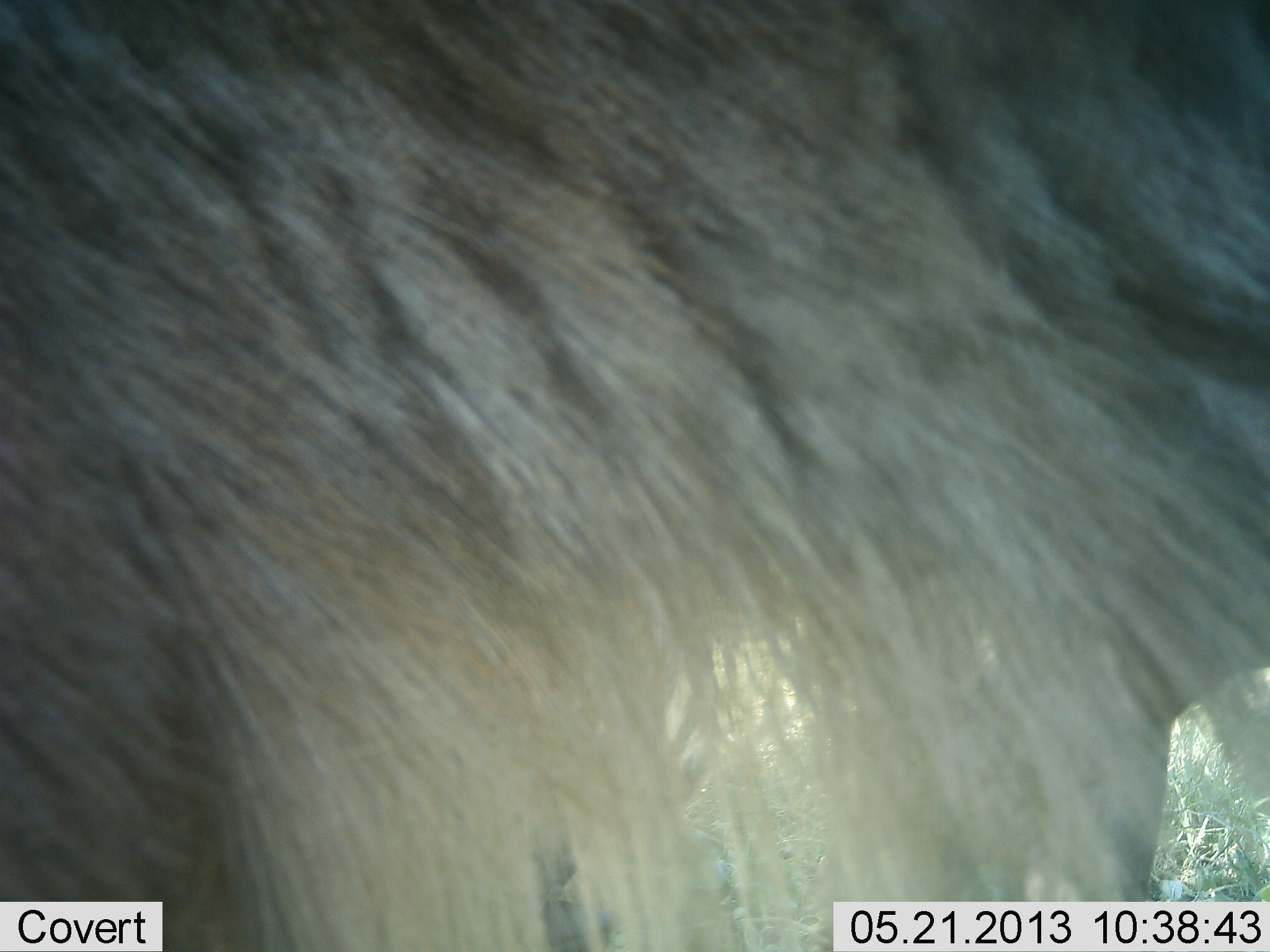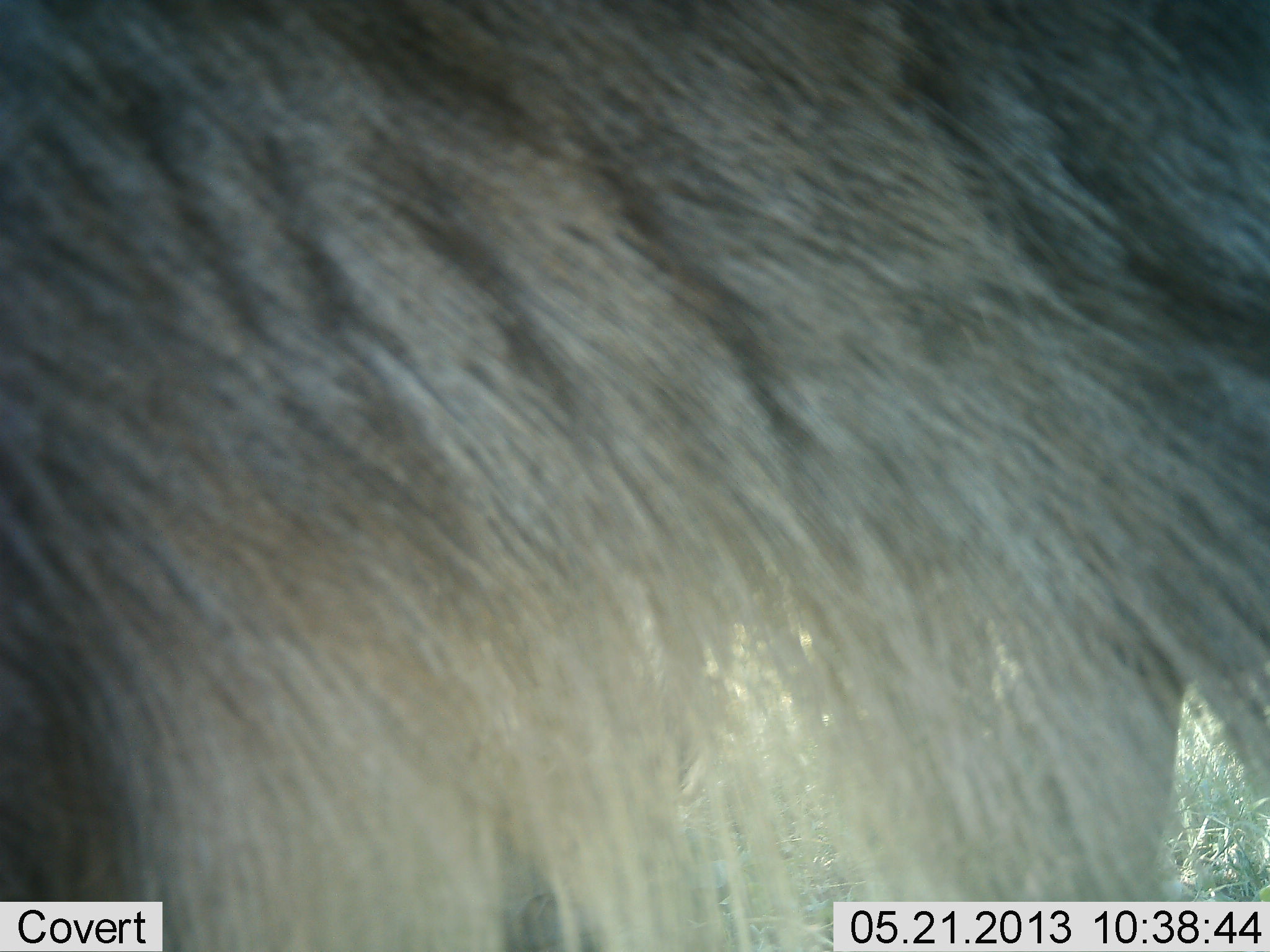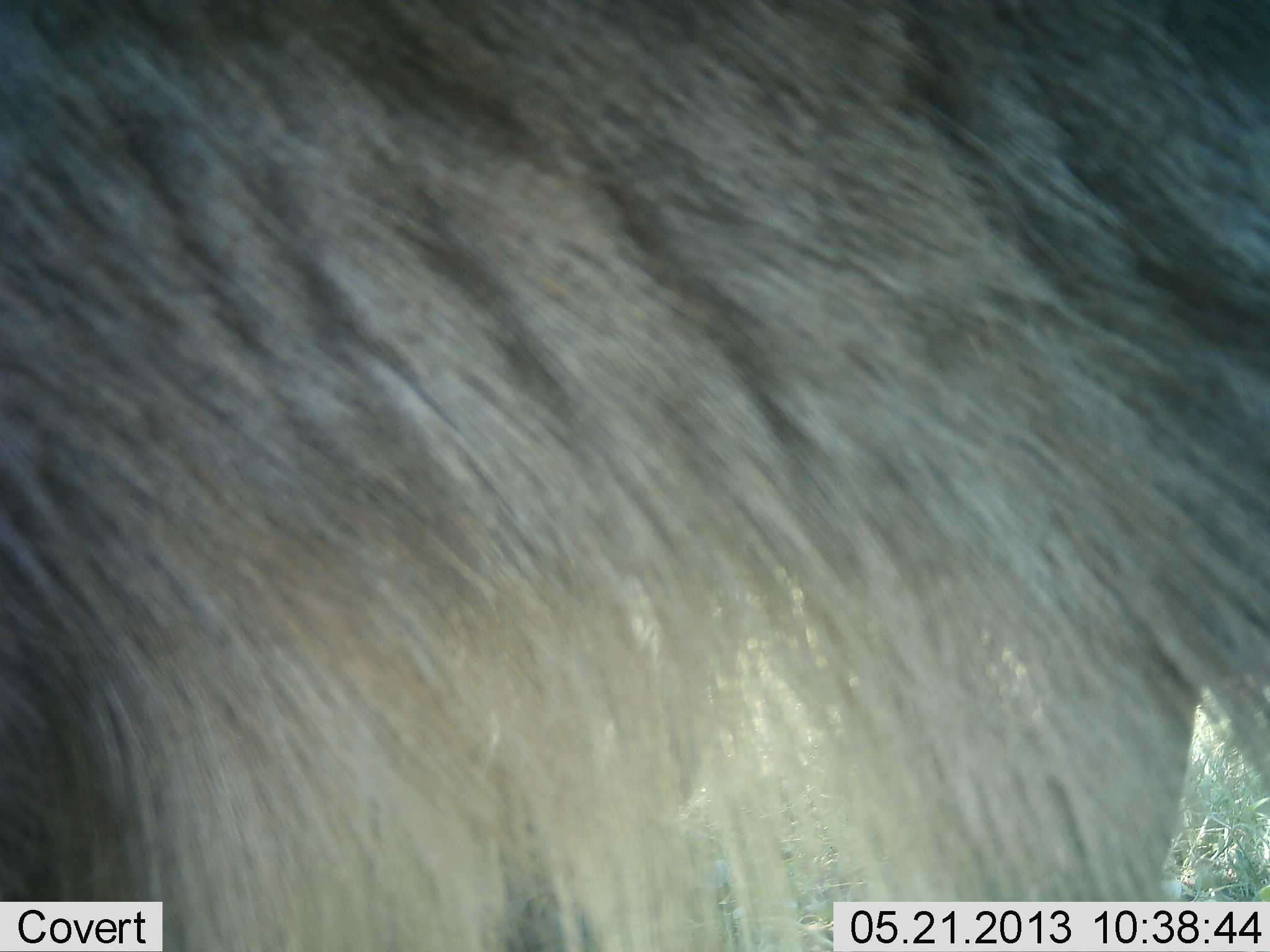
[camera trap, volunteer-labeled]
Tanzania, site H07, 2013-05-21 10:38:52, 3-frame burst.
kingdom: Animalia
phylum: Chordata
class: Mammalia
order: Artiodactyla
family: Bovidae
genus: Connochaetes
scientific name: Connochaetes taurinus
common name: blue wildebeest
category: wildebeest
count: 1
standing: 83%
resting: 0%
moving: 6%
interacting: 0%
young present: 0%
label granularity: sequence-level